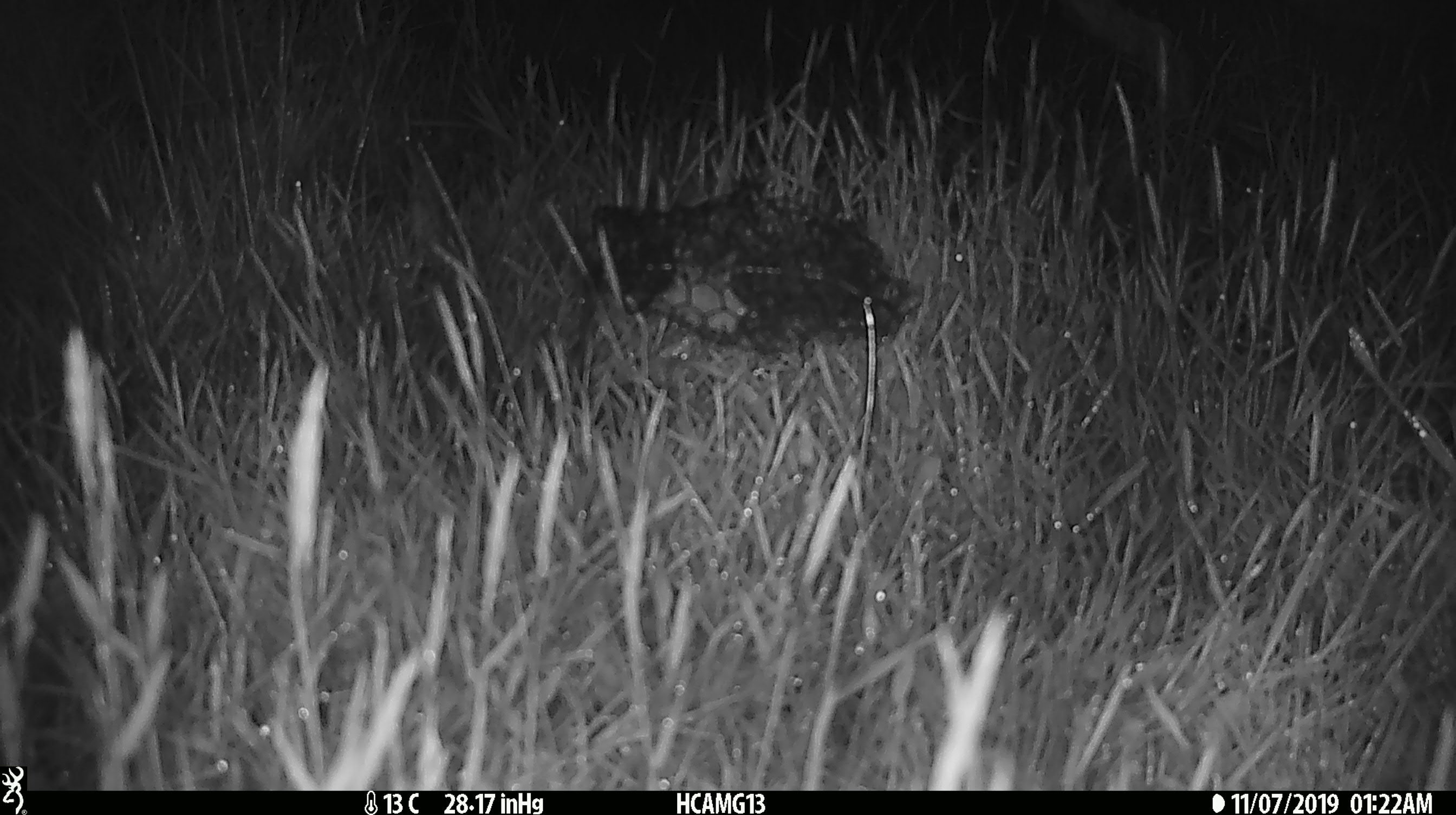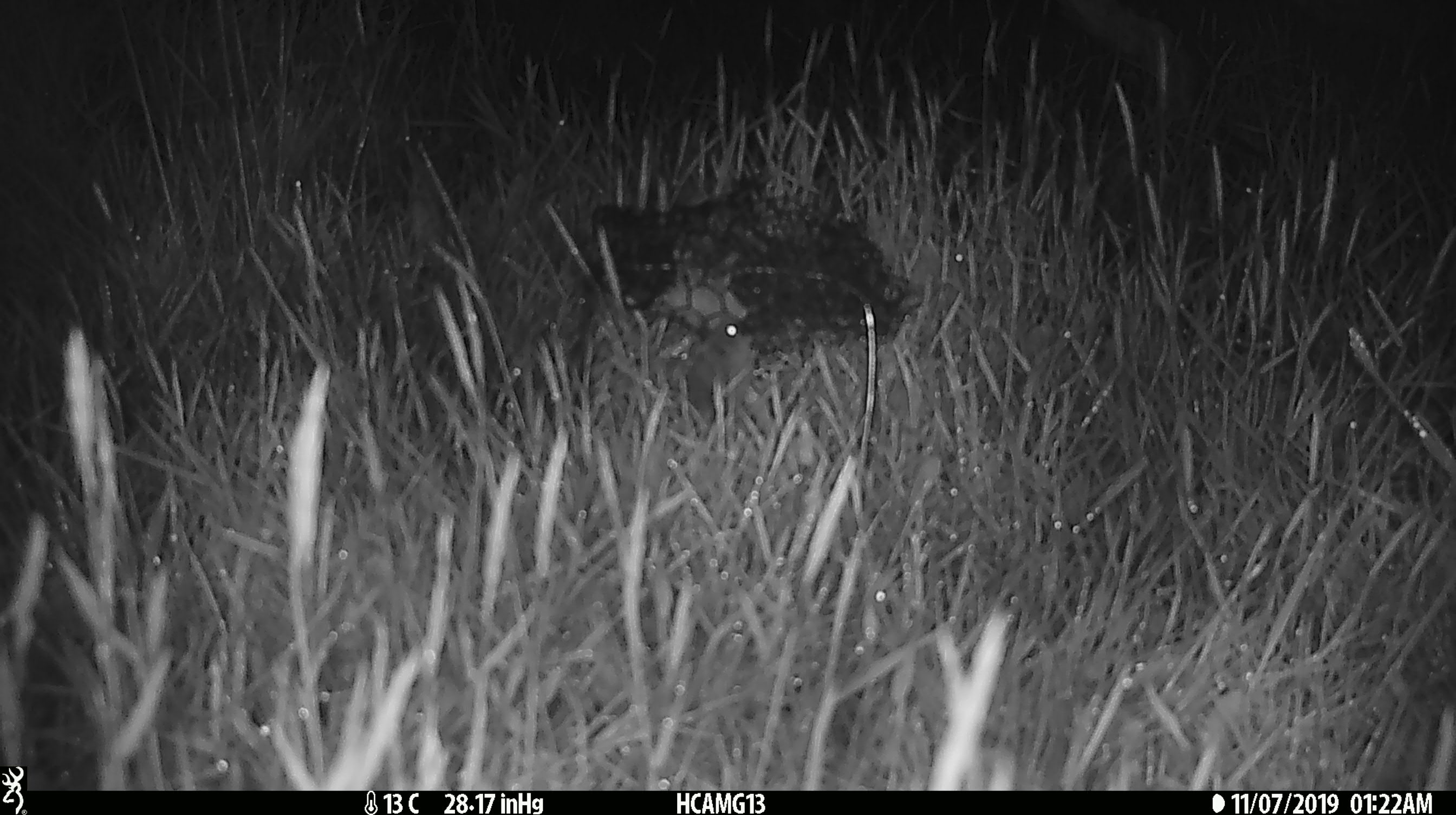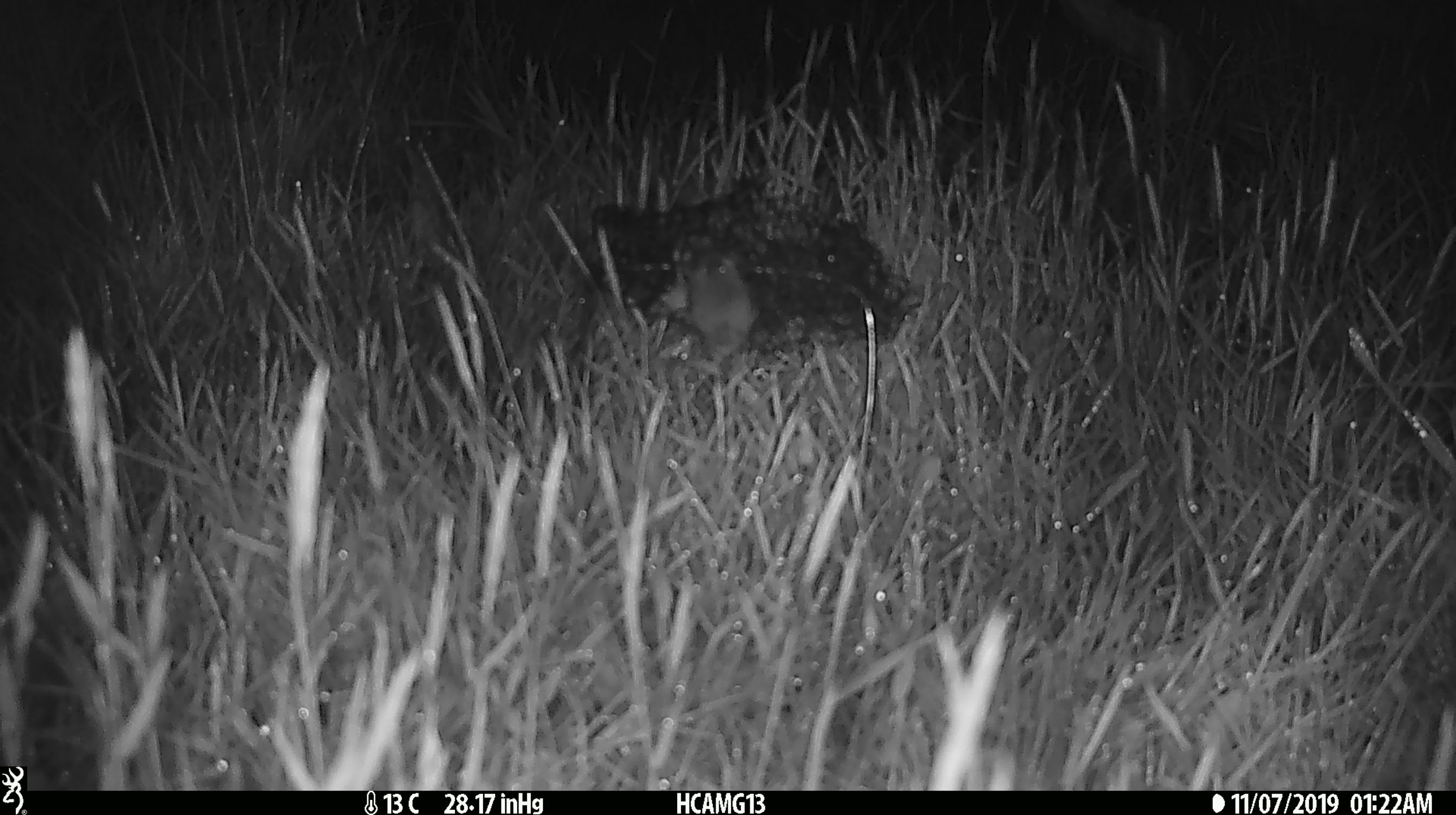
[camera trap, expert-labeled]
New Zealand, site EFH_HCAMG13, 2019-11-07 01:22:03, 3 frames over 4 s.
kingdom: Animalia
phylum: Chordata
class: Mammalia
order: Rodentia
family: Muridae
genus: Mus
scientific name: Mus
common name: mouse